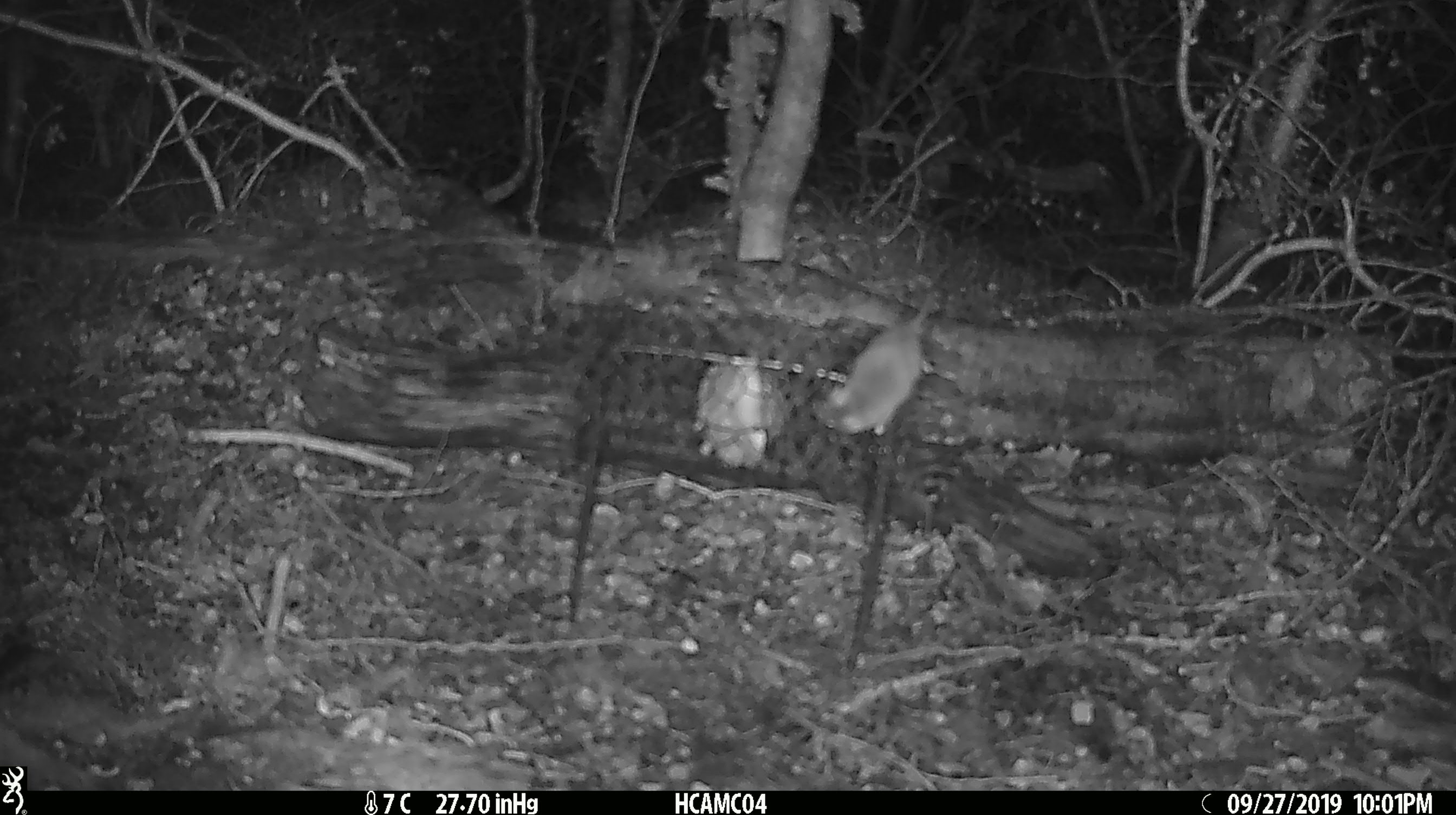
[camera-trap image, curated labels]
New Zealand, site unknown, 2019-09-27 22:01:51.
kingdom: Animalia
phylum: Chordata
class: Mammalia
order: Rodentia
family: Muridae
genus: Mus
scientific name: Mus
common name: mouse